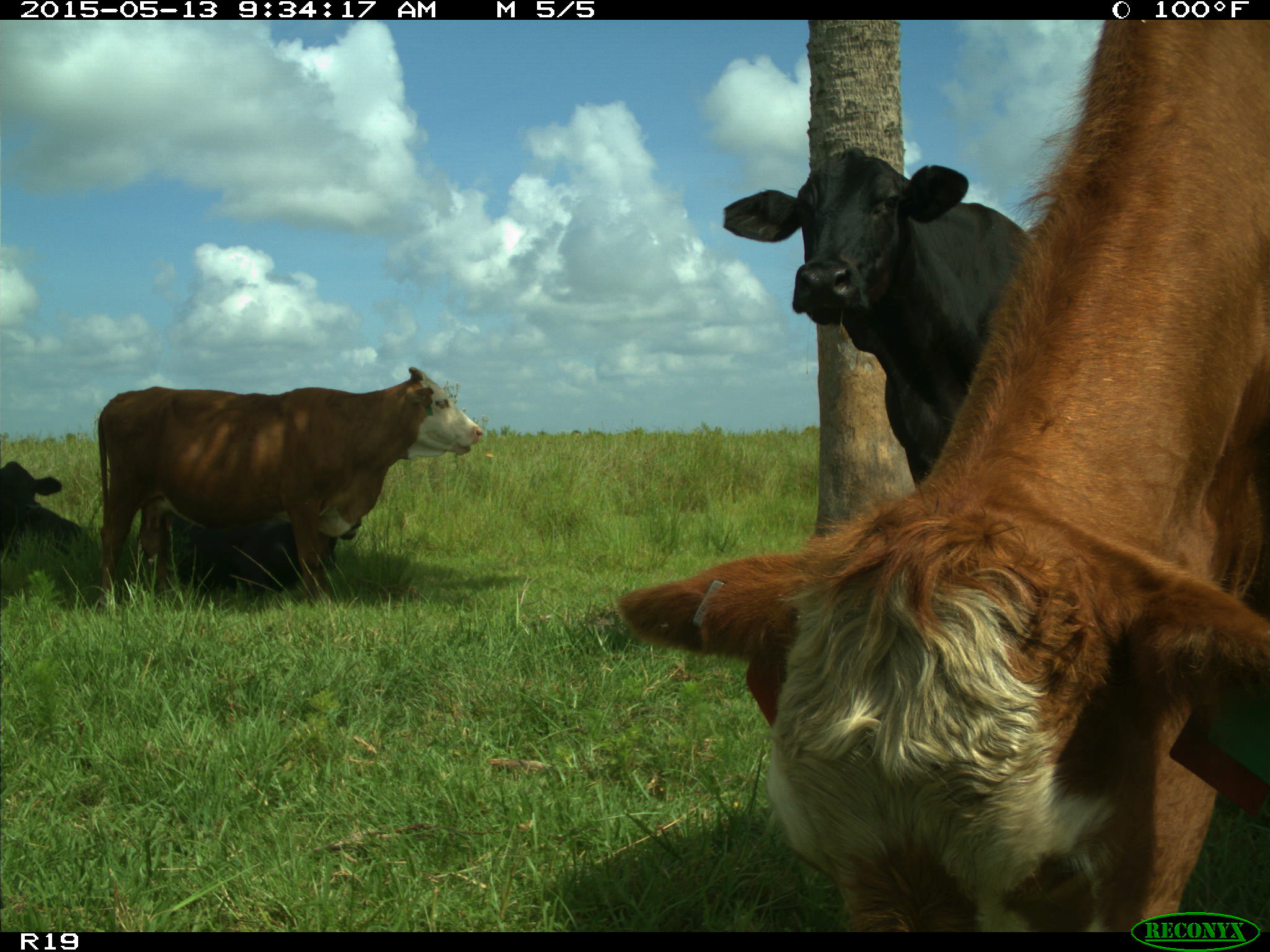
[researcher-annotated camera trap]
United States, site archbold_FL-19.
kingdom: Animalia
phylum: Chordata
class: Mammalia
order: Artiodactyla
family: Bovidae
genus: Bos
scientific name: Bos taurus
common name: domestic cow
Bos taurus (domestic cow).